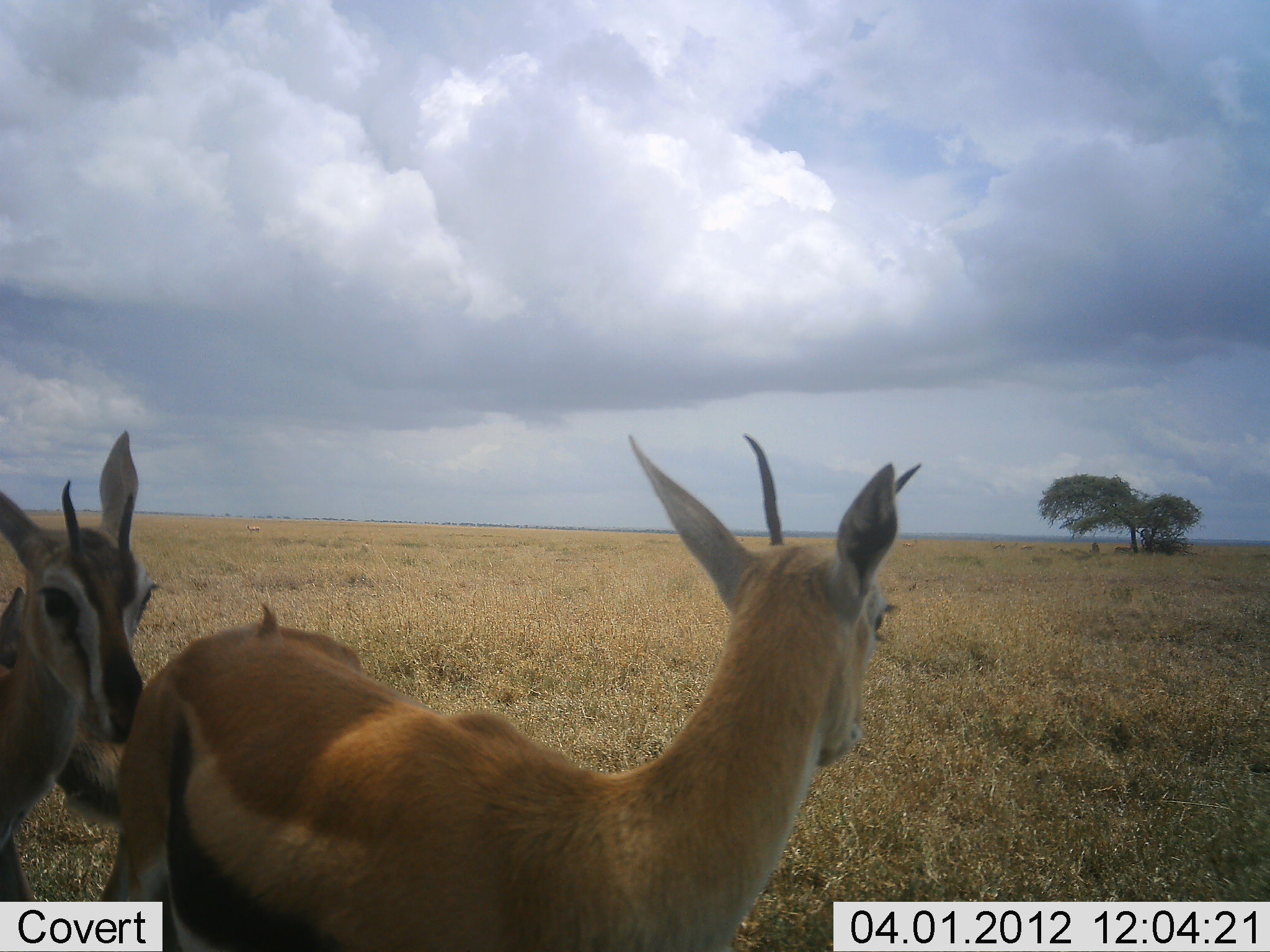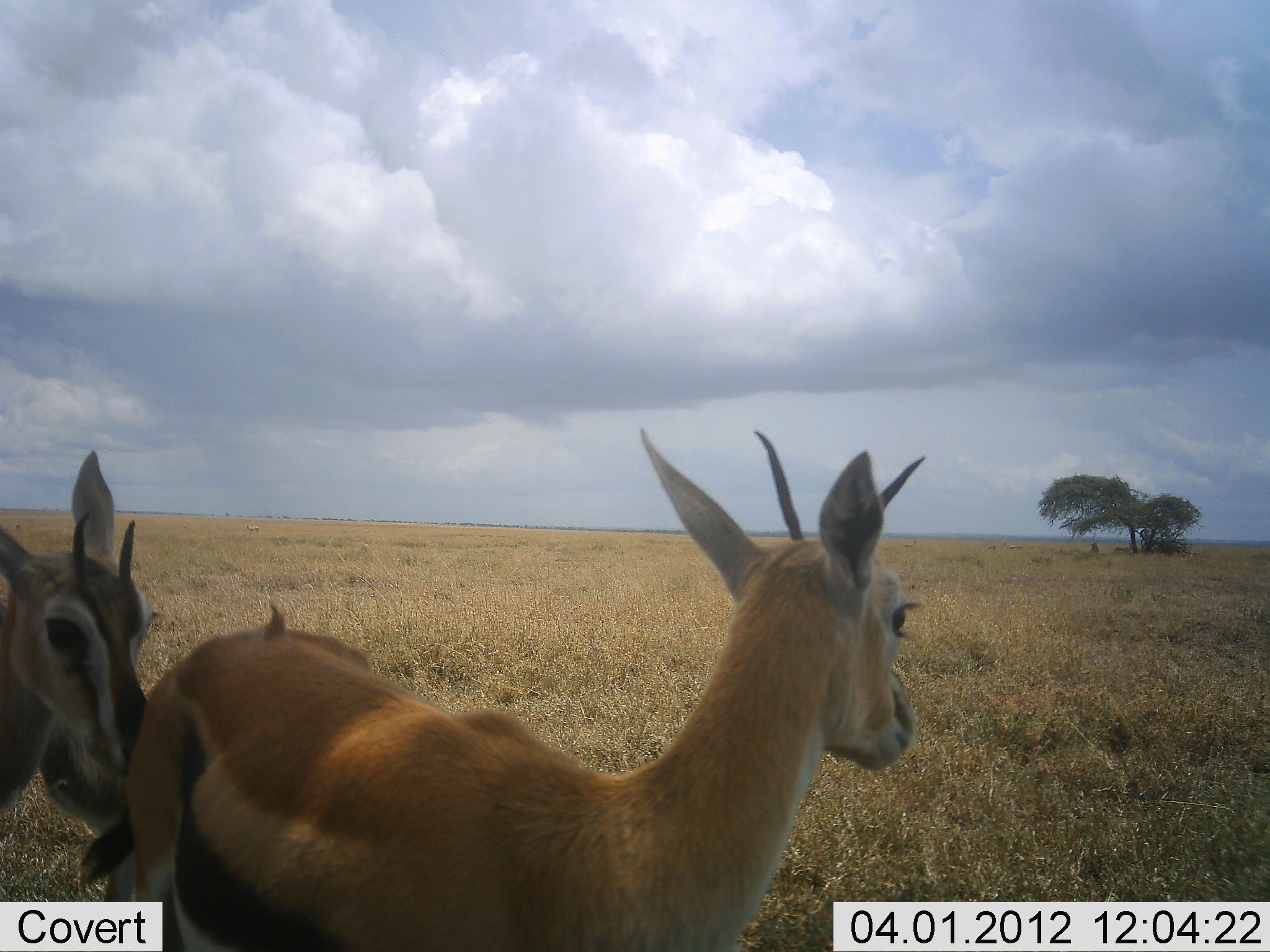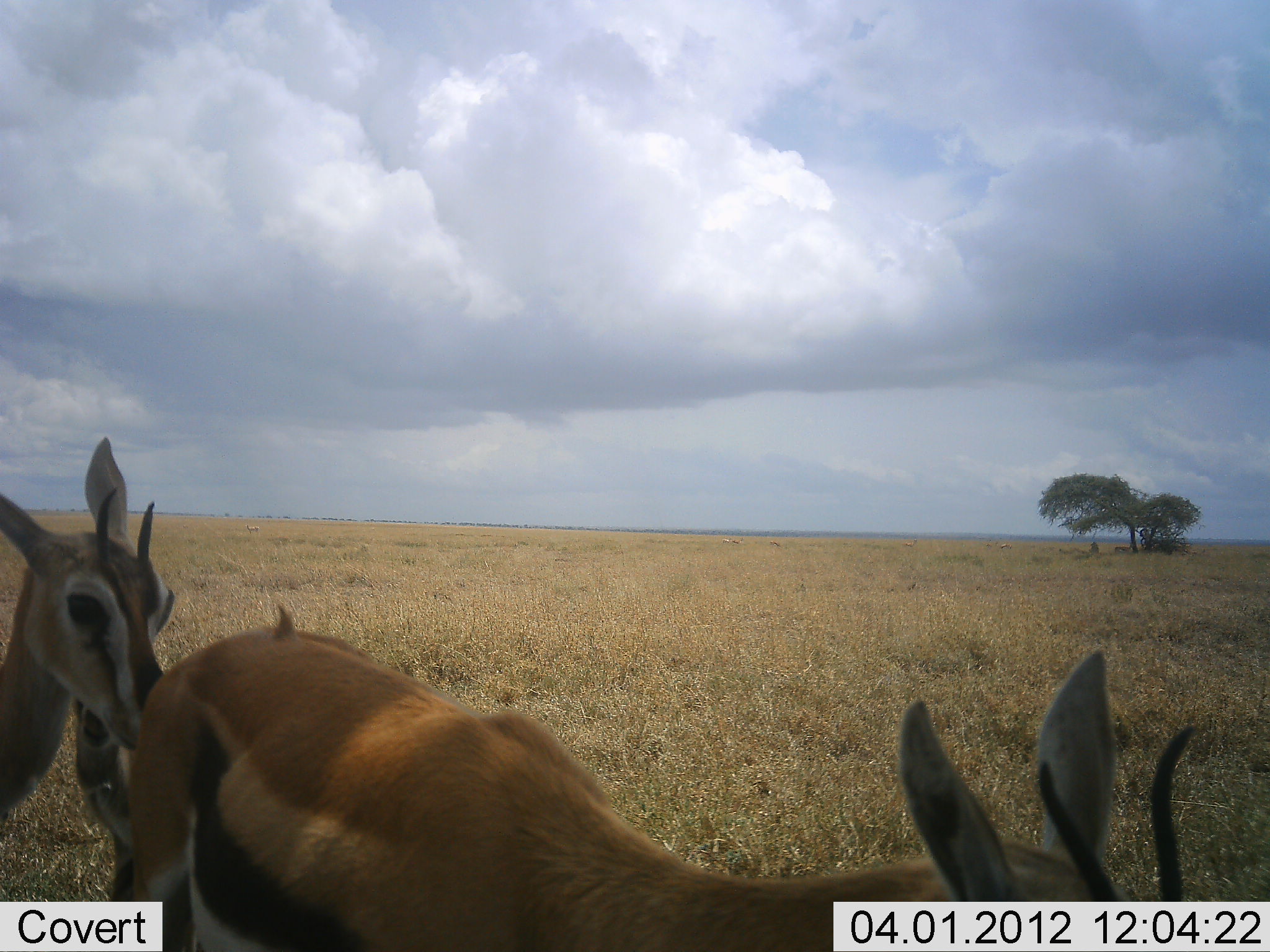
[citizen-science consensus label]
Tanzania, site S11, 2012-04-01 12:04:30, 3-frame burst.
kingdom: Animalia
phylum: Chordata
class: Mammalia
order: Artiodactyla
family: Bovidae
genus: Eudorcas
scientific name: Eudorcas thomsonii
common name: thomson's gazelle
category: gazellethomsons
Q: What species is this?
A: Gazellethomsons (thomson's gazelle) (Eudorcas thomsonii).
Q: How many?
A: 2.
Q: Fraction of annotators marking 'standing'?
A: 95%.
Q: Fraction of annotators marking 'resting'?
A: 0%.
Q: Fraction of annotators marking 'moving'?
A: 0%.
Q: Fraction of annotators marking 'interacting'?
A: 20%.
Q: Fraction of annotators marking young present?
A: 25%.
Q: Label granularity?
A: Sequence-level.